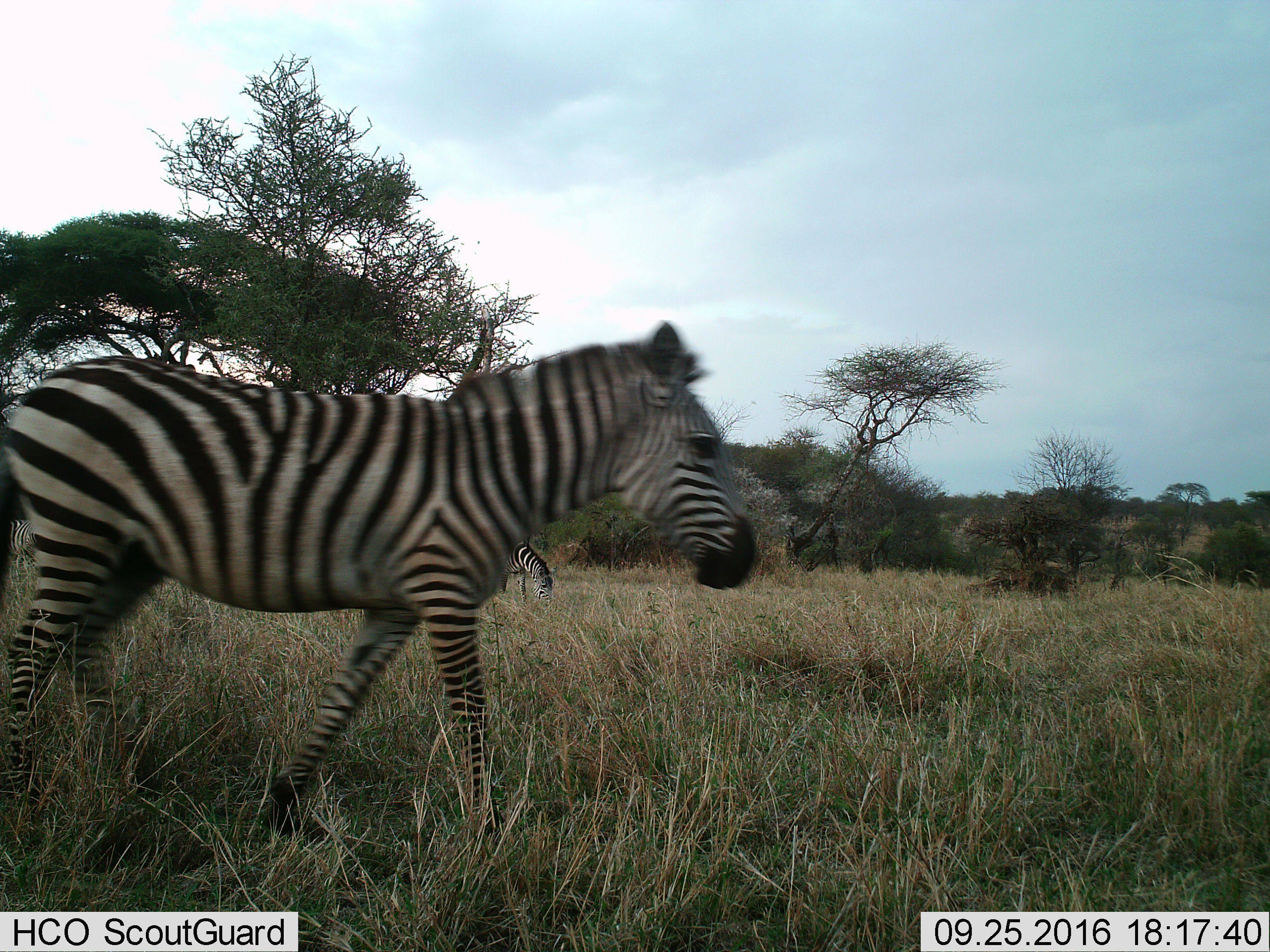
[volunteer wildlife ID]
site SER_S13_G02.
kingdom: Animalia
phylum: Chordata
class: Mammalia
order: Perissodactyla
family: Equidae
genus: Equus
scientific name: Equus quagga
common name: plains zebra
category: zebraplains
Zebraplains (plains zebra) (Equus quagga), count 2. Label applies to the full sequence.